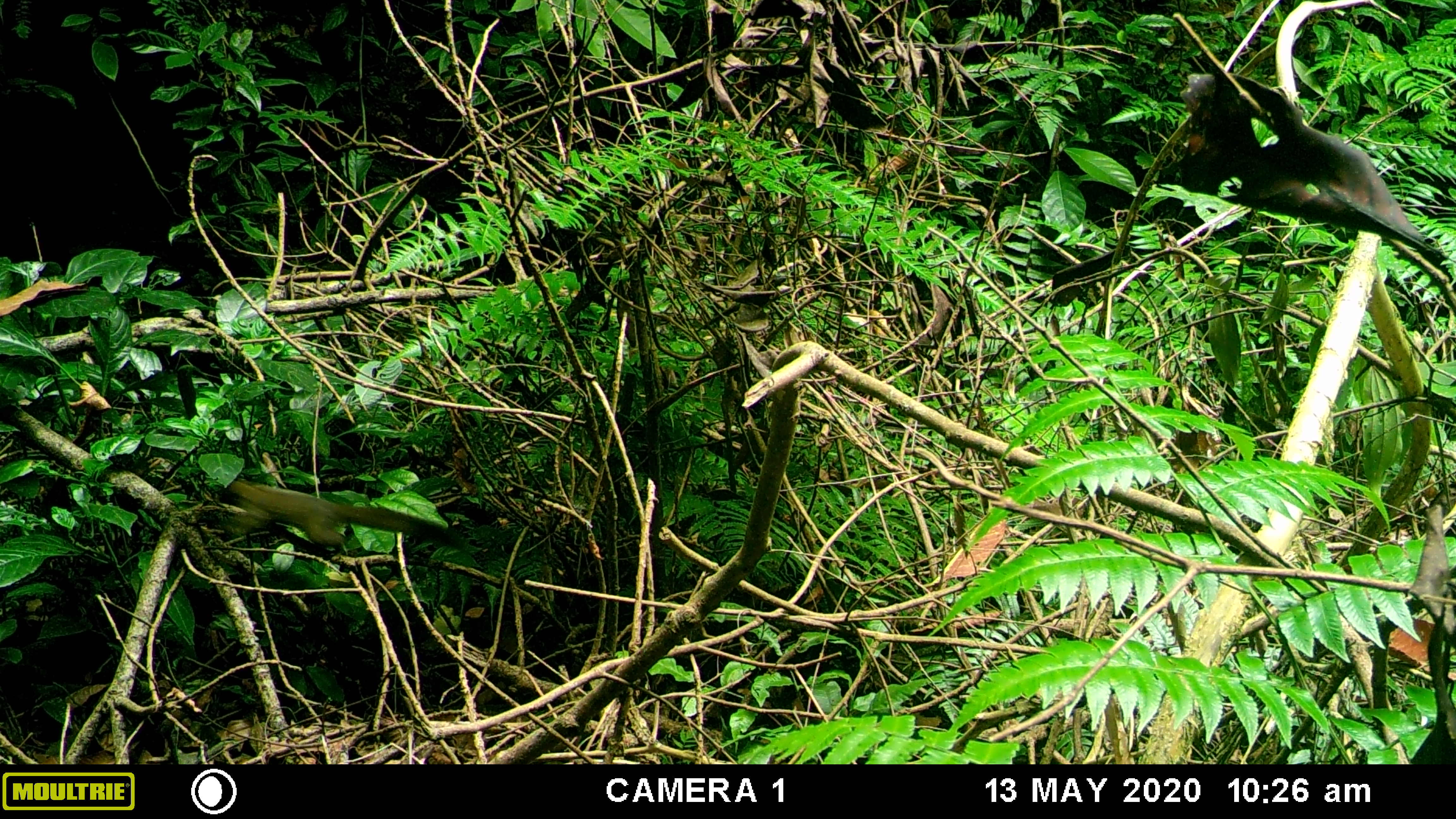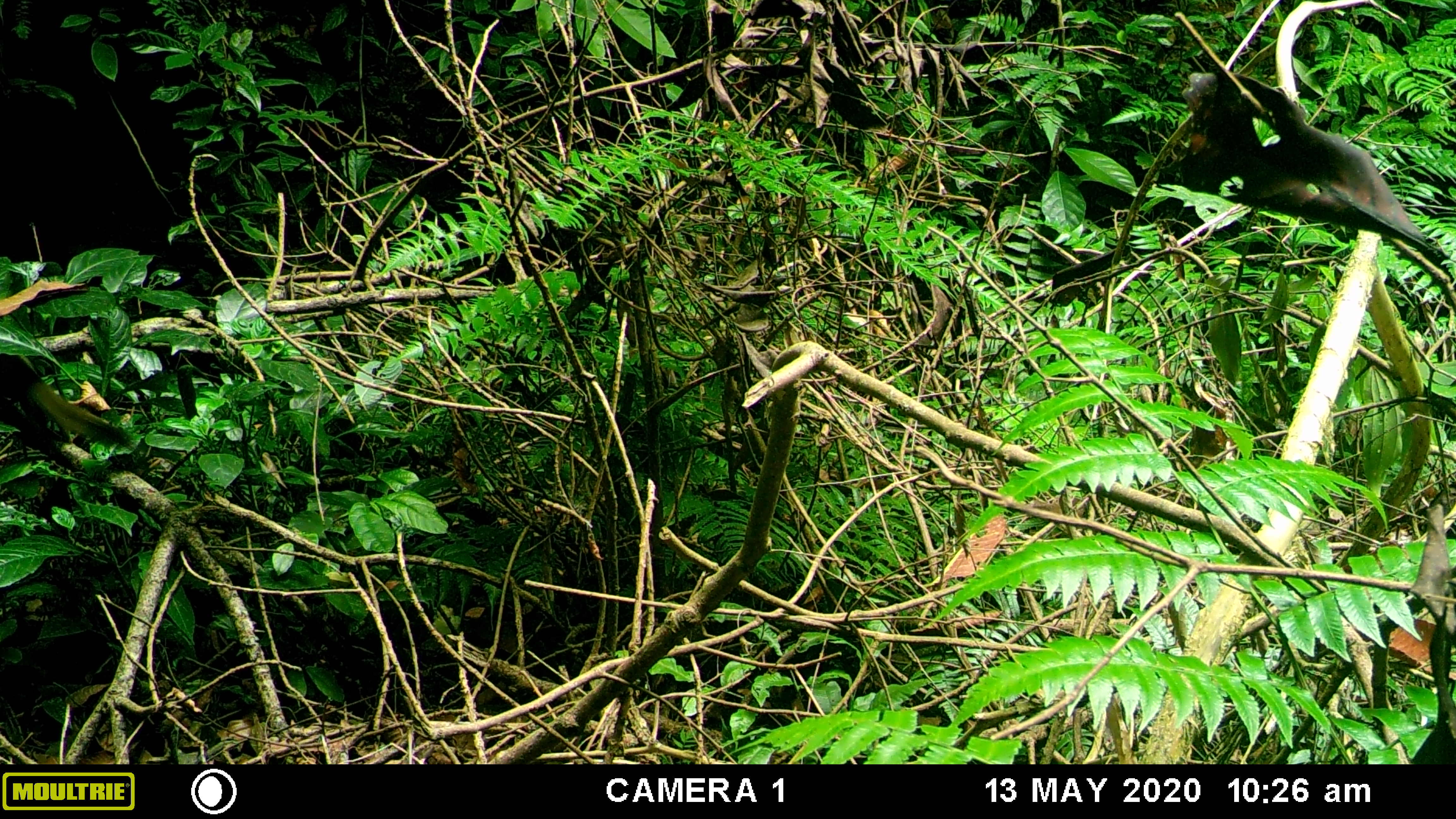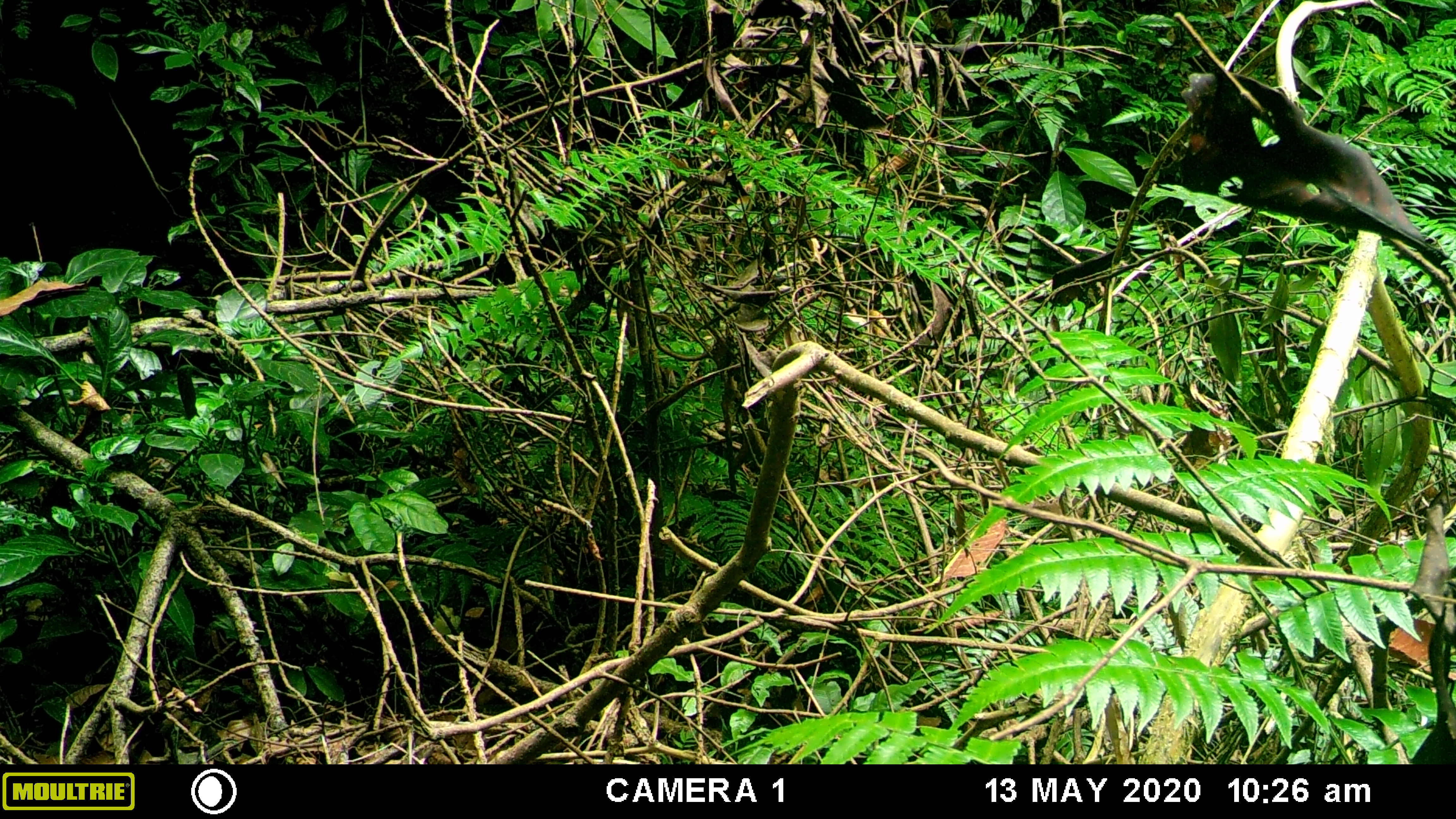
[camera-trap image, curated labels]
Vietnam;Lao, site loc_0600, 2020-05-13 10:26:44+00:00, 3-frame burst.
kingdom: Animalia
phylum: Chordata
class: Mammalia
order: Rodentia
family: Sciuridae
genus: Callosciurus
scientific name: Callosciurus erythraeus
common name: pallas's squirrel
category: pallass squirrel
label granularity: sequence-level